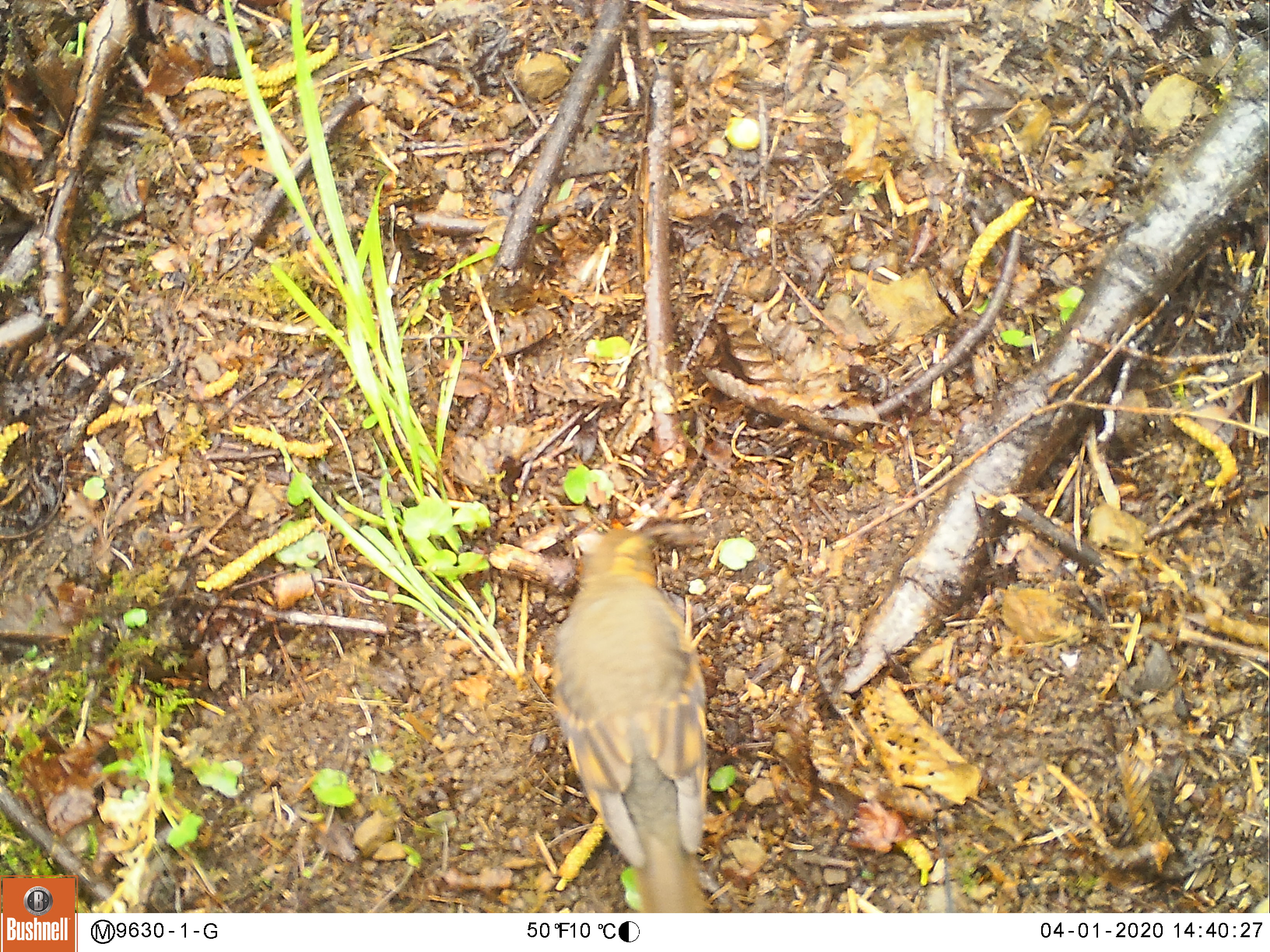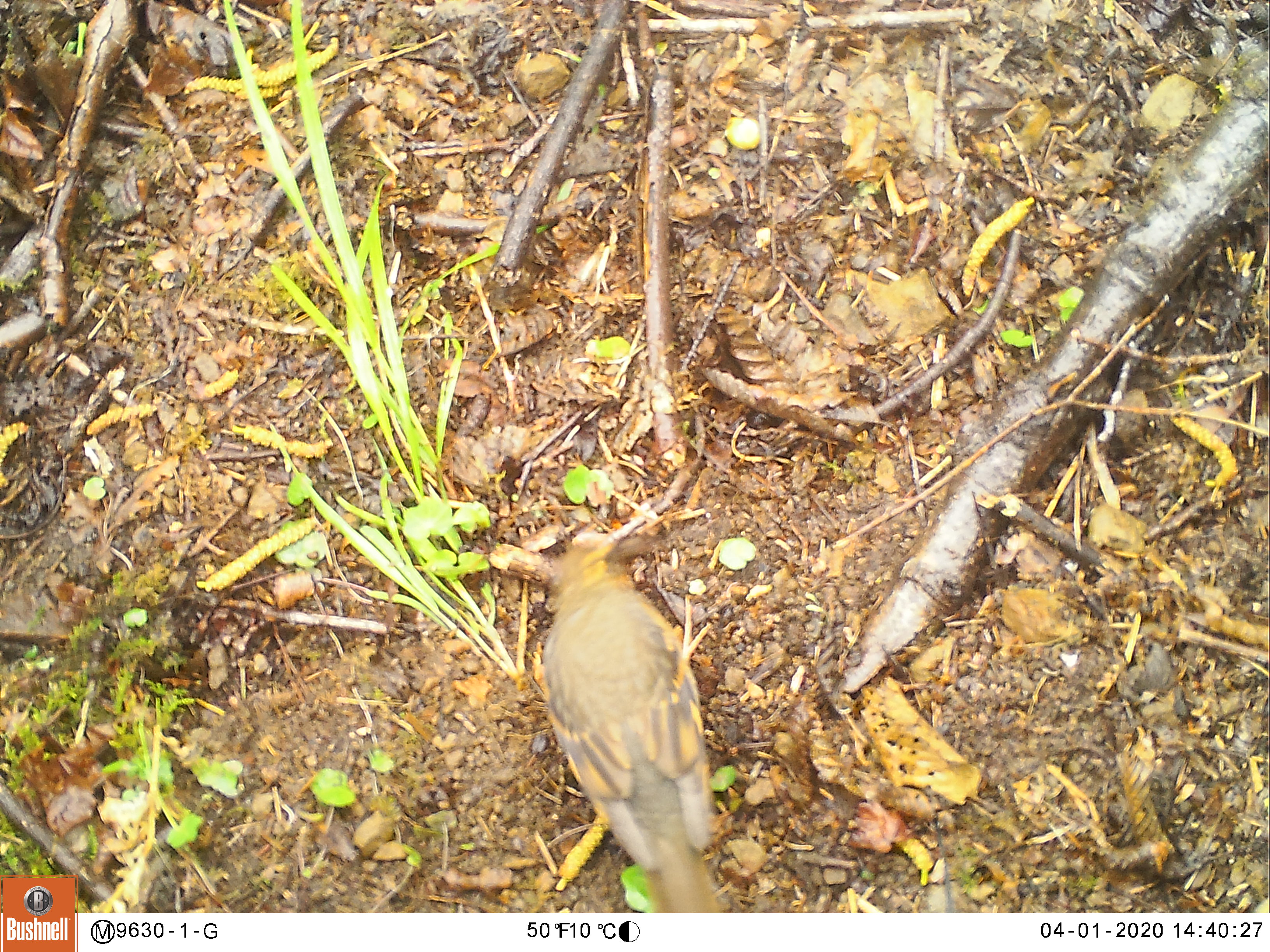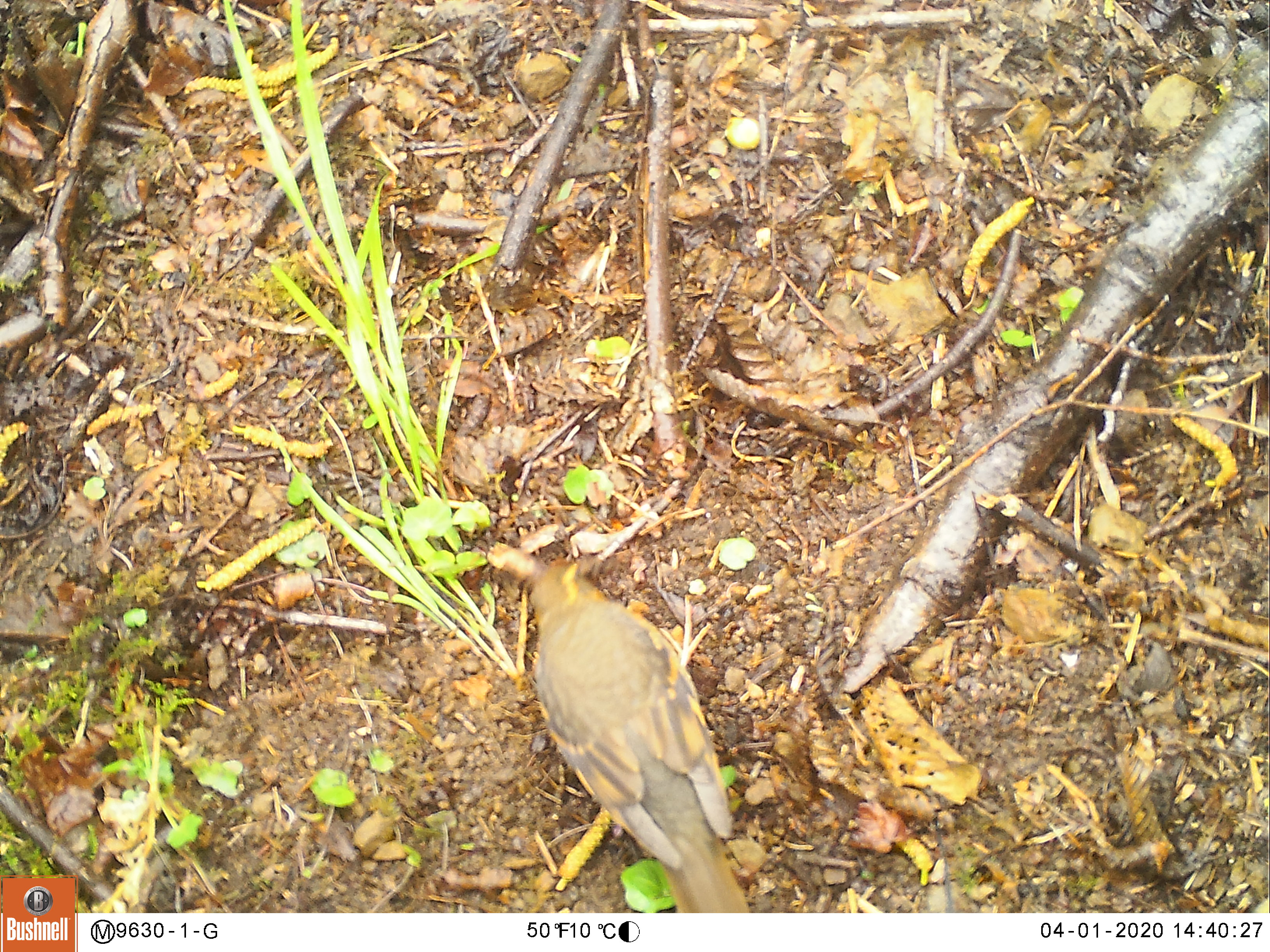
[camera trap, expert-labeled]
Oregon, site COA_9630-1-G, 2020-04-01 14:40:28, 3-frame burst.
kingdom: Animalia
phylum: Chordata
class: Aves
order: Passeriformes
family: Turdidae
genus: Ixoreus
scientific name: Ixoreus naevius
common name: varied thrush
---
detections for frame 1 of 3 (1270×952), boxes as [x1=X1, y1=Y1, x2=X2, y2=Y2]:
varied thrush: [x1=549, y1=523, x2=716, y2=912]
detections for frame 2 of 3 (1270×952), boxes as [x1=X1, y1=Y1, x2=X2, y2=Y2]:
varied thrush: [x1=537, y1=539, x2=722, y2=908]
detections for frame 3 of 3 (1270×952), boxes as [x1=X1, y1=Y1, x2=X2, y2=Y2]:
varied thrush: [x1=527, y1=556, x2=748, y2=908]